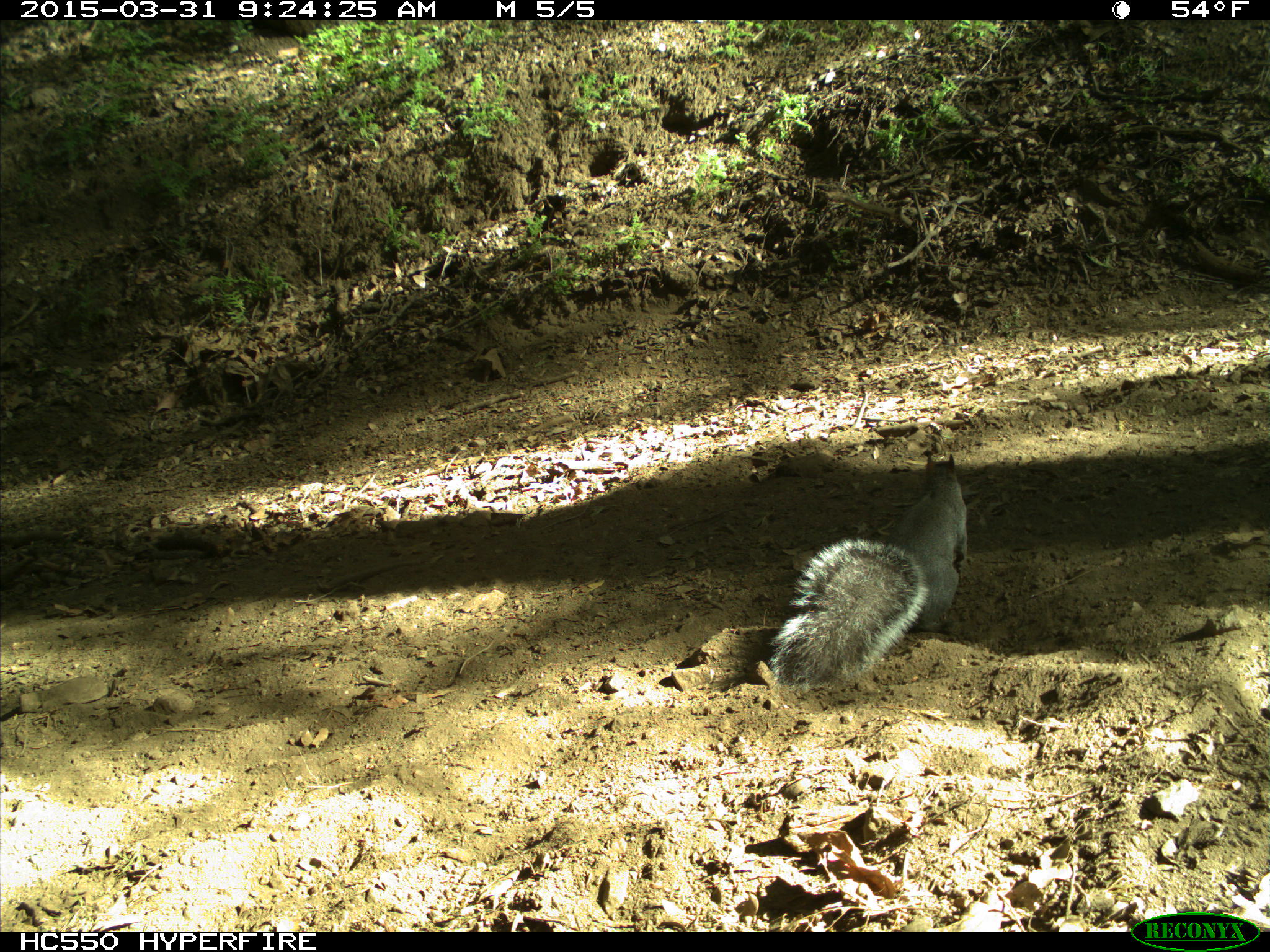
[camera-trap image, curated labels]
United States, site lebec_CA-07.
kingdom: Animalia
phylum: Chordata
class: Mammalia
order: Rodentia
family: Sciuridae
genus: Sciurus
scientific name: Sciurus carolinensis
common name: eastern gray squirrel